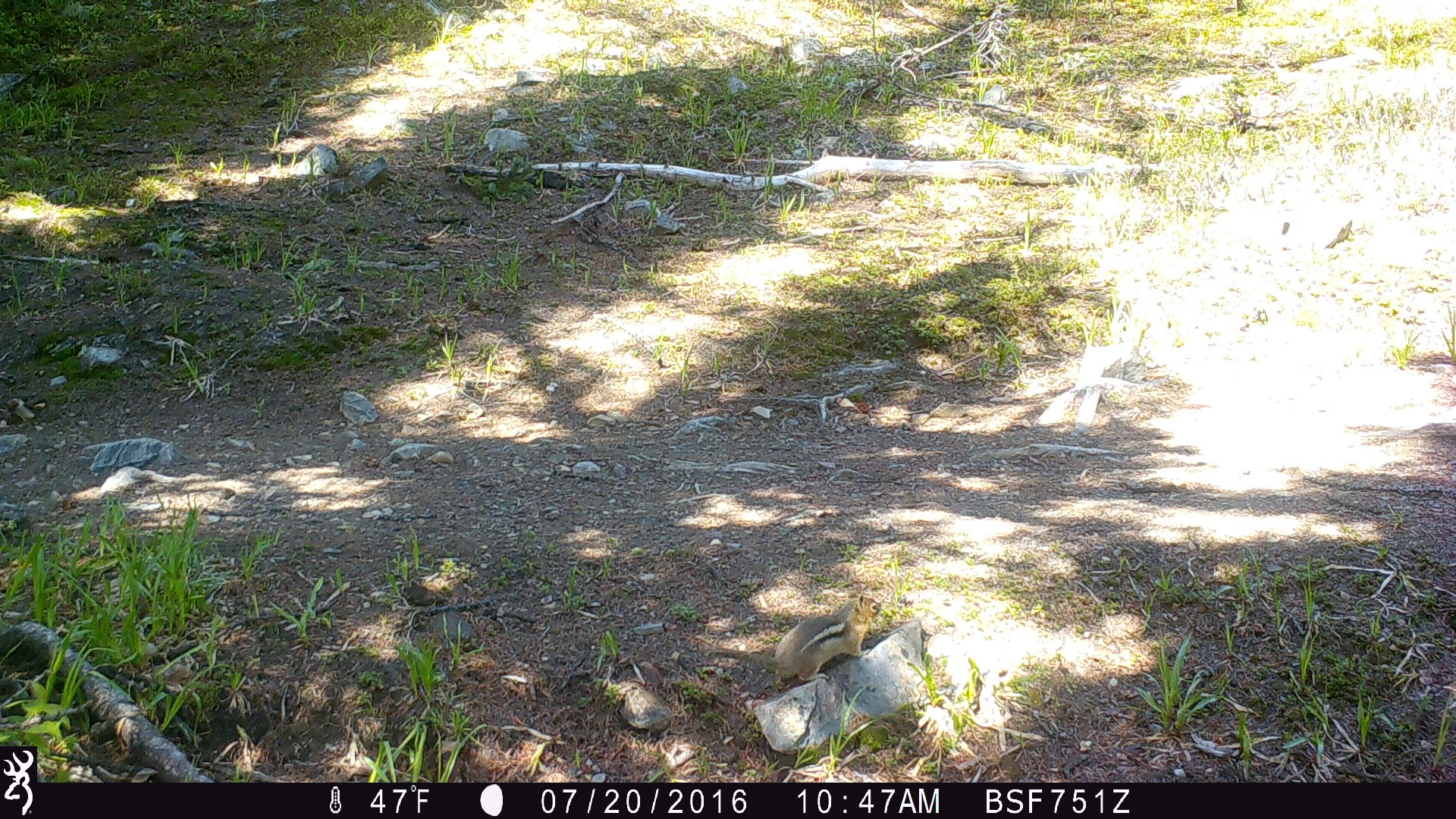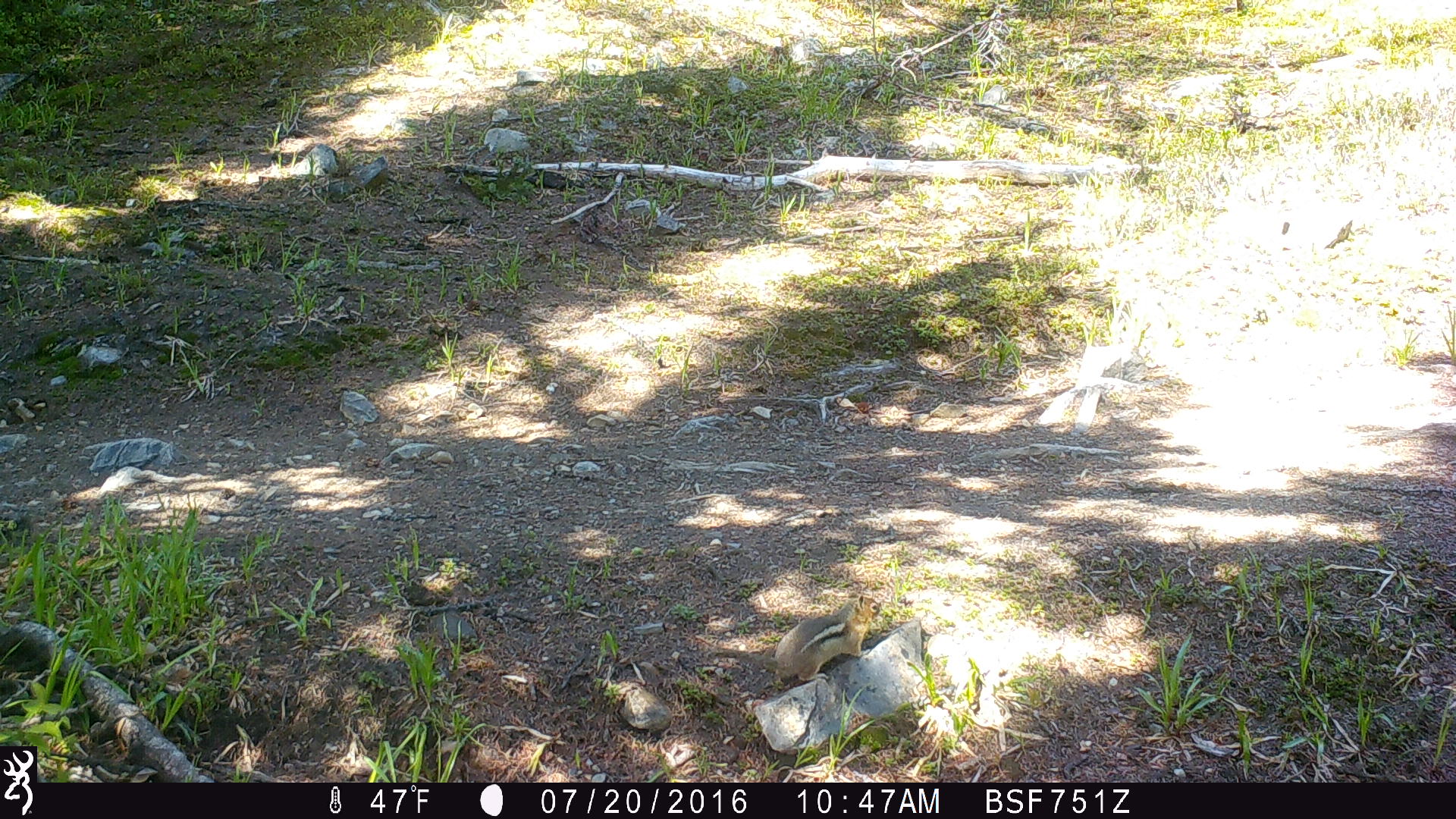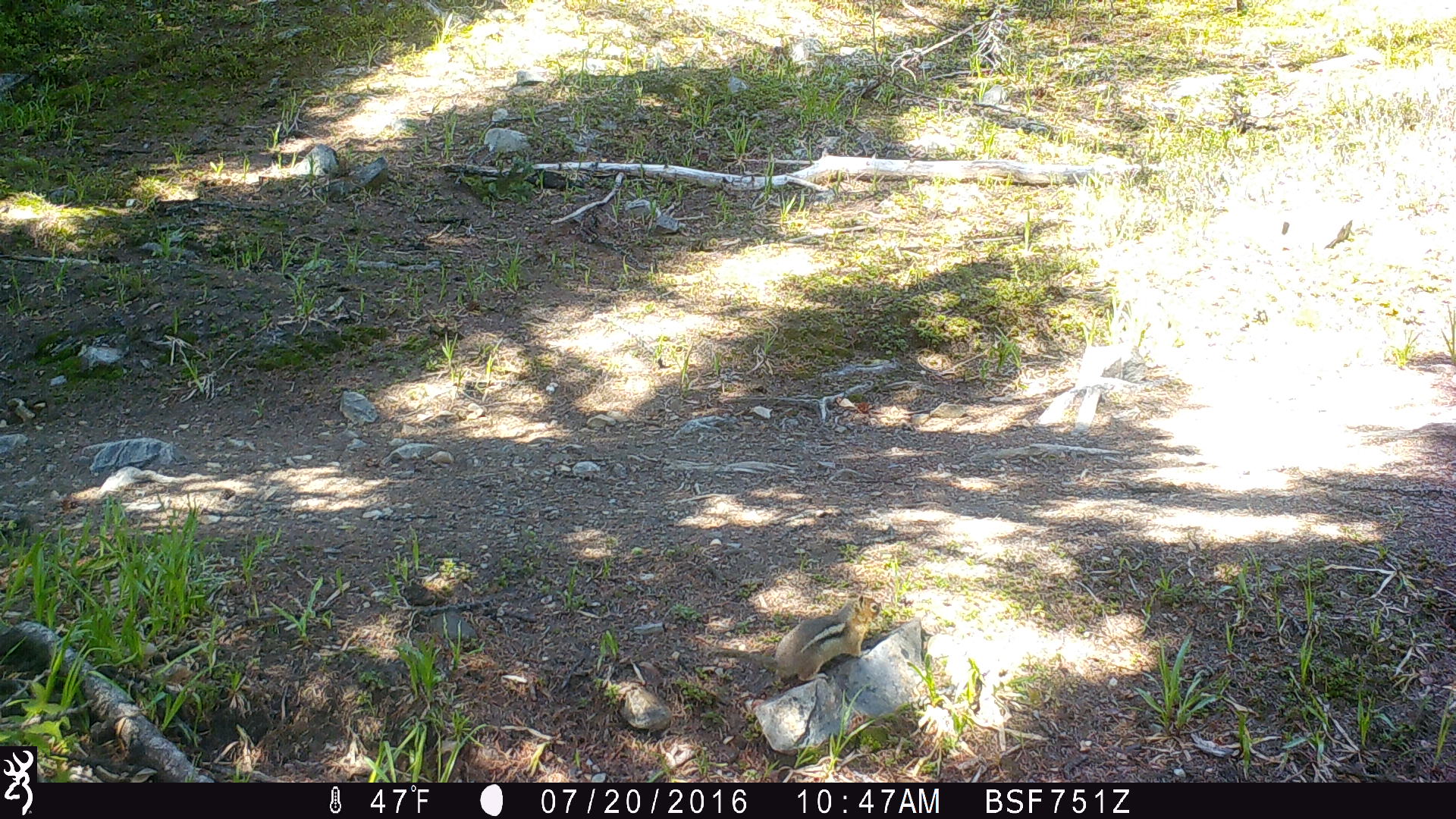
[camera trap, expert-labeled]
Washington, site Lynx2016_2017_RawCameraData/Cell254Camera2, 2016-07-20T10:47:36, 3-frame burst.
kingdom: Animalia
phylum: Chordata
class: Mammalia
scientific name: Mammalia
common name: small mammal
Small mammal (Mammalia). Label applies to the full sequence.